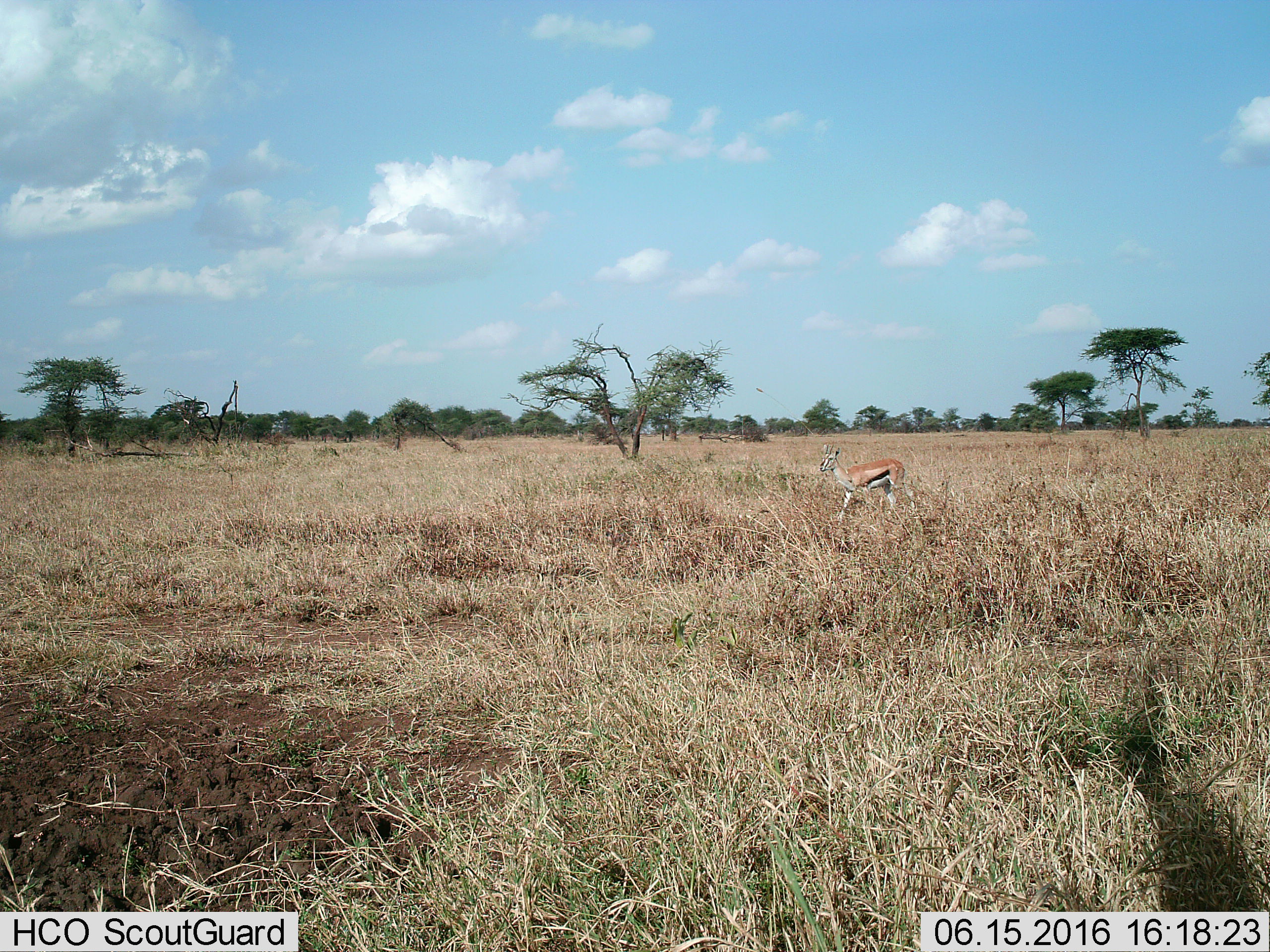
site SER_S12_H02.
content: unidentified animal